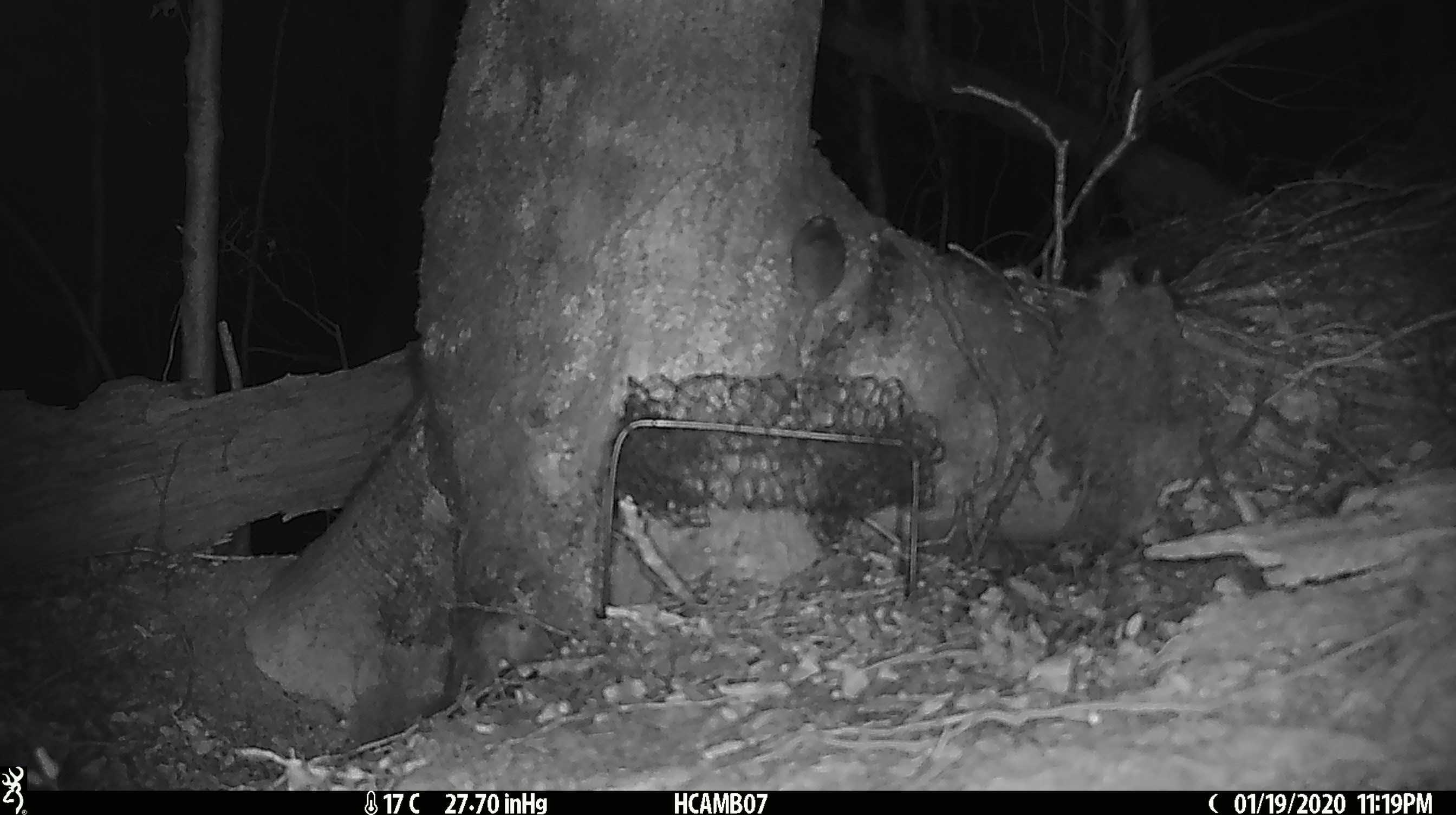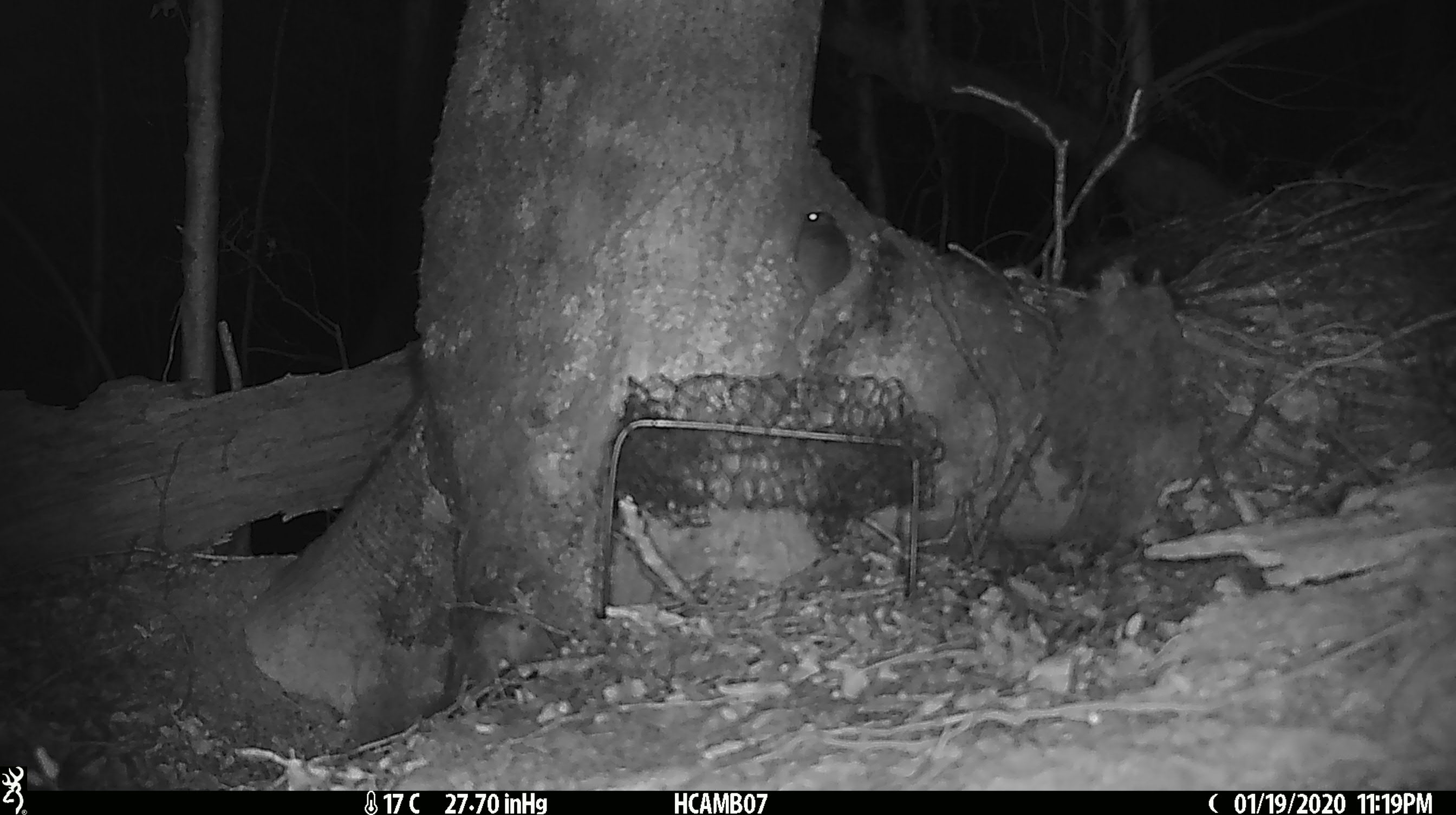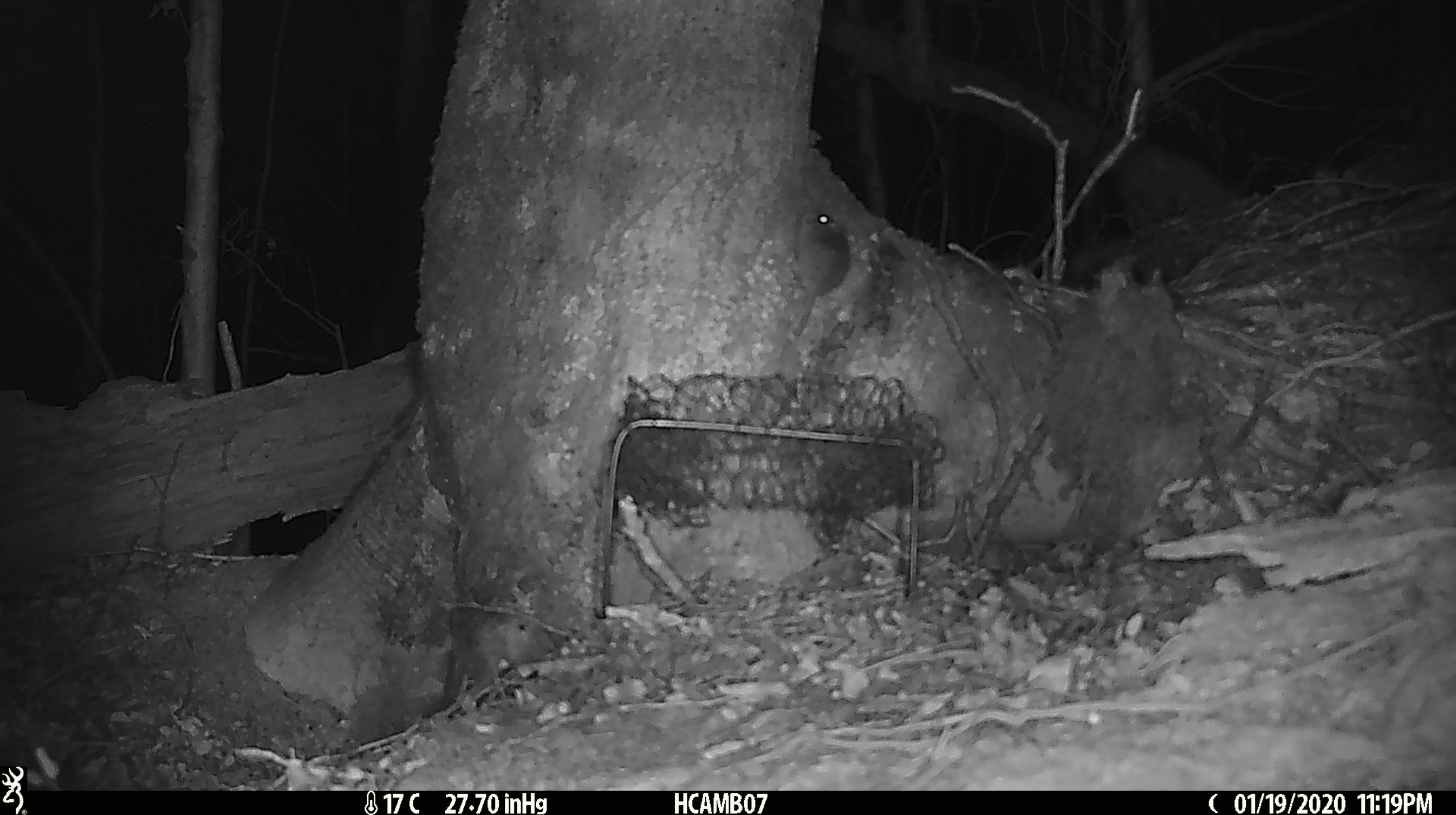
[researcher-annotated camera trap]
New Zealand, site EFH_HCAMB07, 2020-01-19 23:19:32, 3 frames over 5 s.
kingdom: Animalia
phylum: Chordata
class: Mammalia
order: Rodentia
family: Muridae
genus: Mus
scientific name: Mus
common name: mouse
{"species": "mouse (Mus)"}